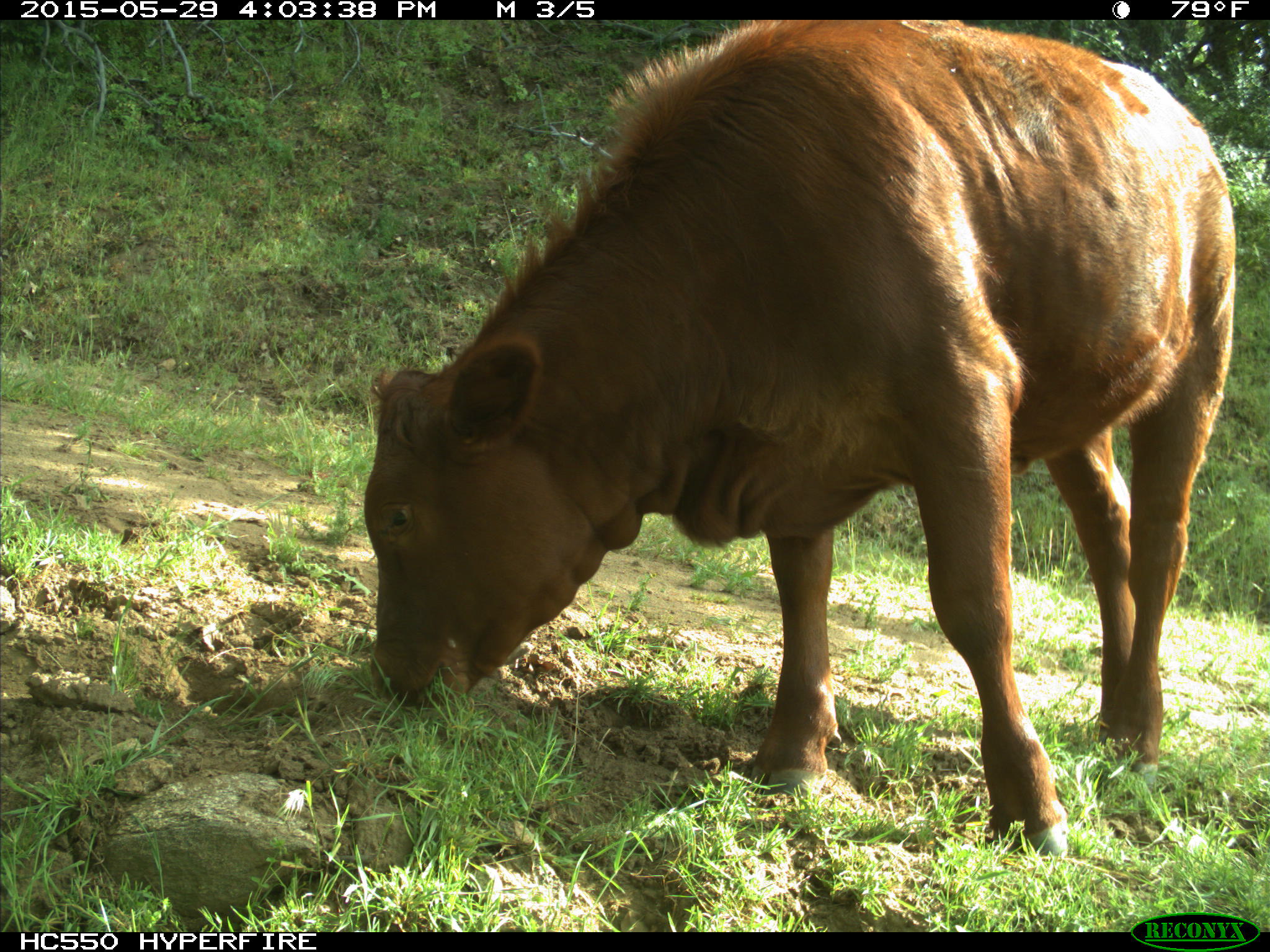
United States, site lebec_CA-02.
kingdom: Animalia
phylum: Chordata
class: Mammalia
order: Artiodactyla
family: Bovidae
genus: Bos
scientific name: Bos taurus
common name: domestic cow